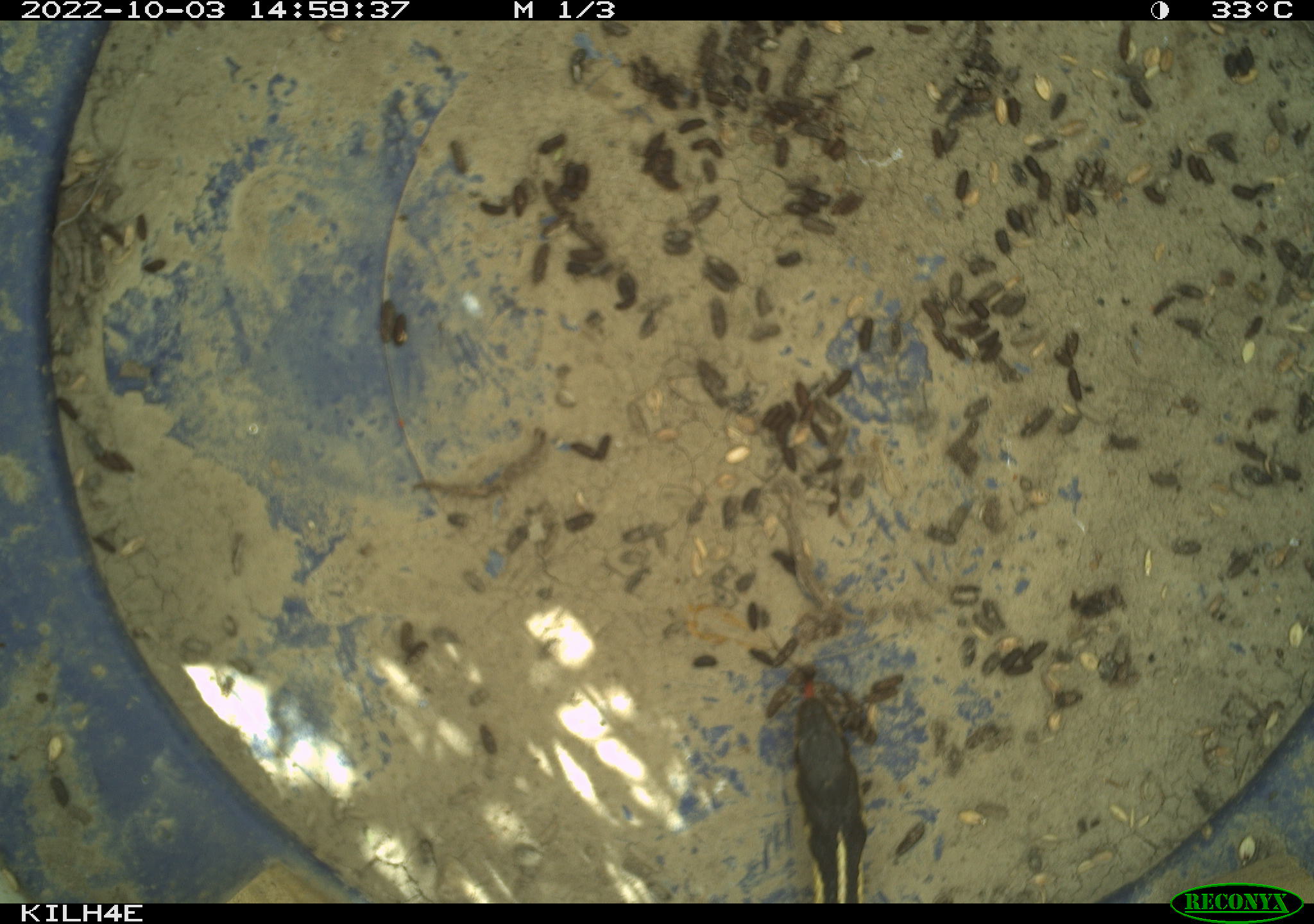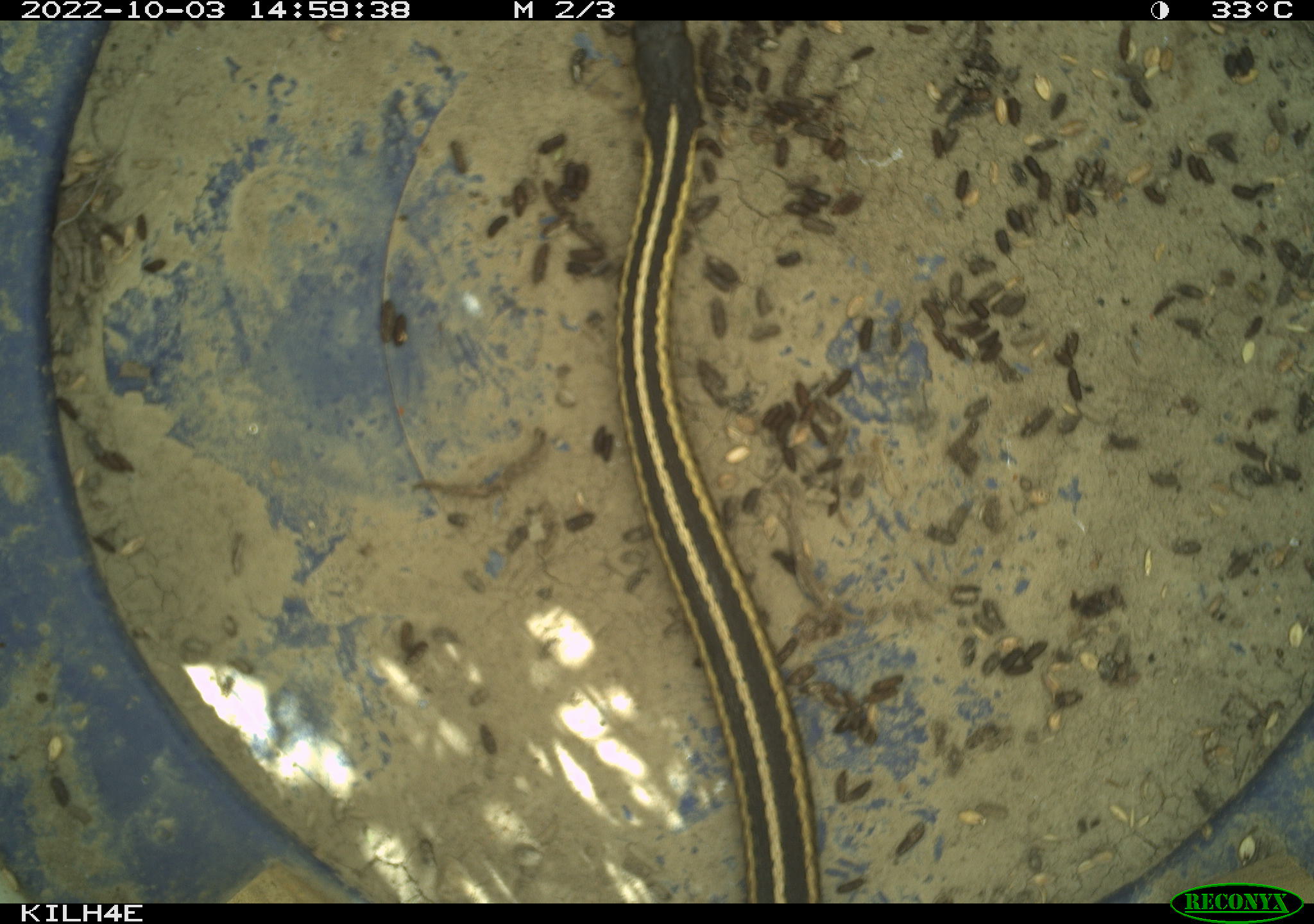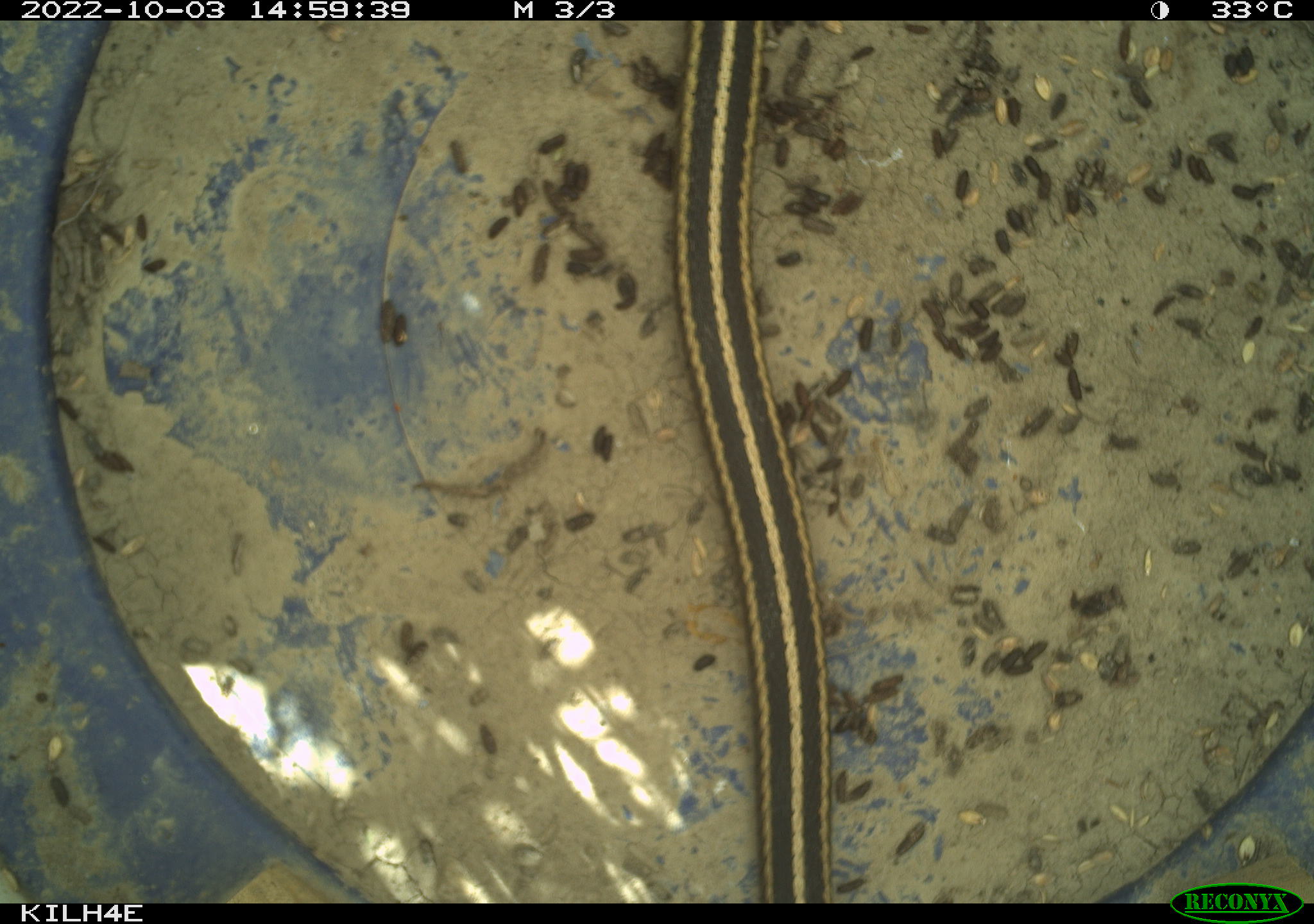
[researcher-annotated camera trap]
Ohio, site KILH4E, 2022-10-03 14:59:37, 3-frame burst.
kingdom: Animalia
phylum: Chordata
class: Reptilia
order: Squamata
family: Colubridae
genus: Thamnophis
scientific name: Thamnophis sirtalis sirtalis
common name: eastern gartersnake